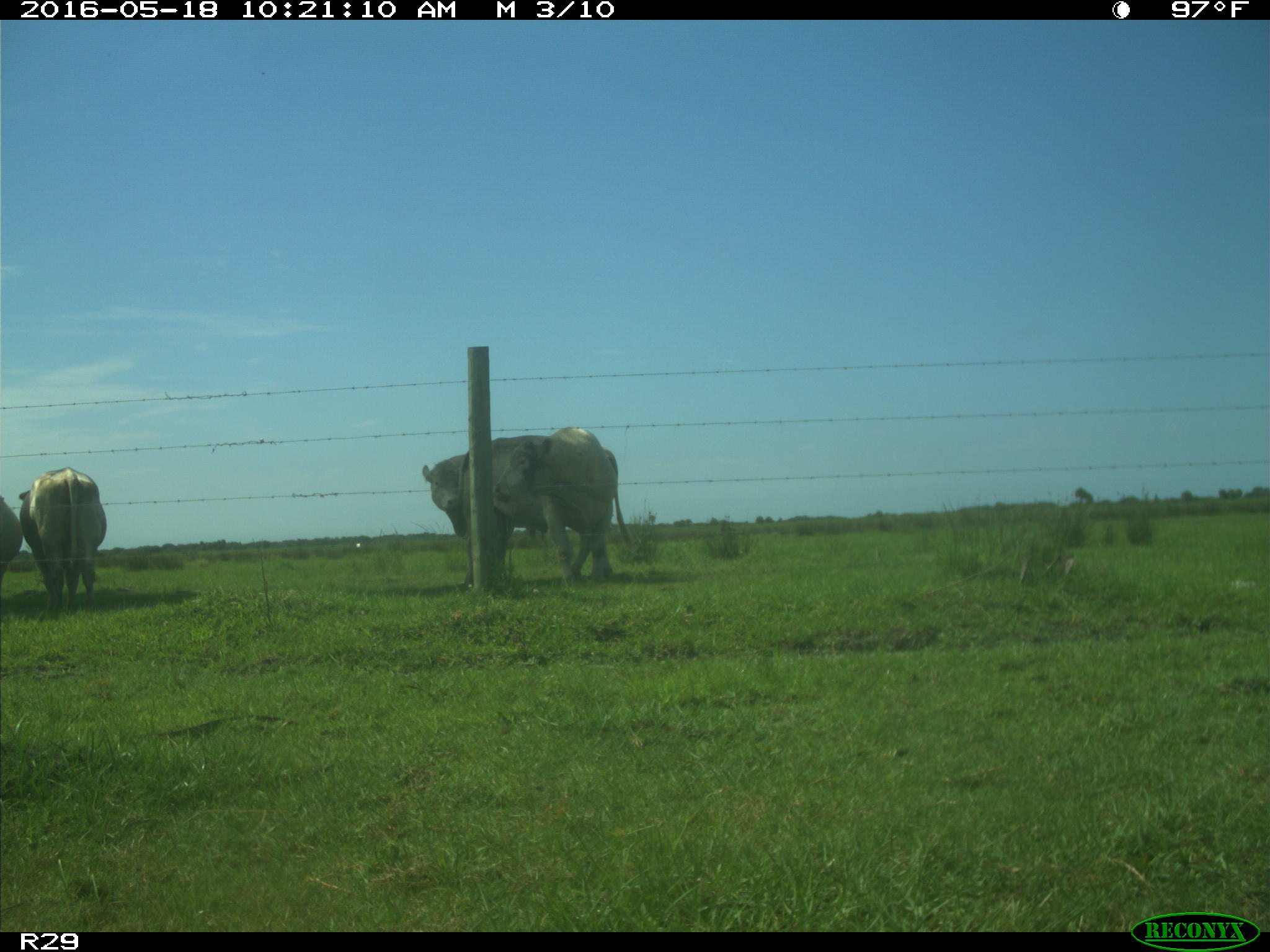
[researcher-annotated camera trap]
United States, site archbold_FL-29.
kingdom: Animalia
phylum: Chordata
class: Mammalia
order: Artiodactyla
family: Bovidae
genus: Bos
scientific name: Bos taurus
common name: domestic cow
Bos taurus (domestic cow).